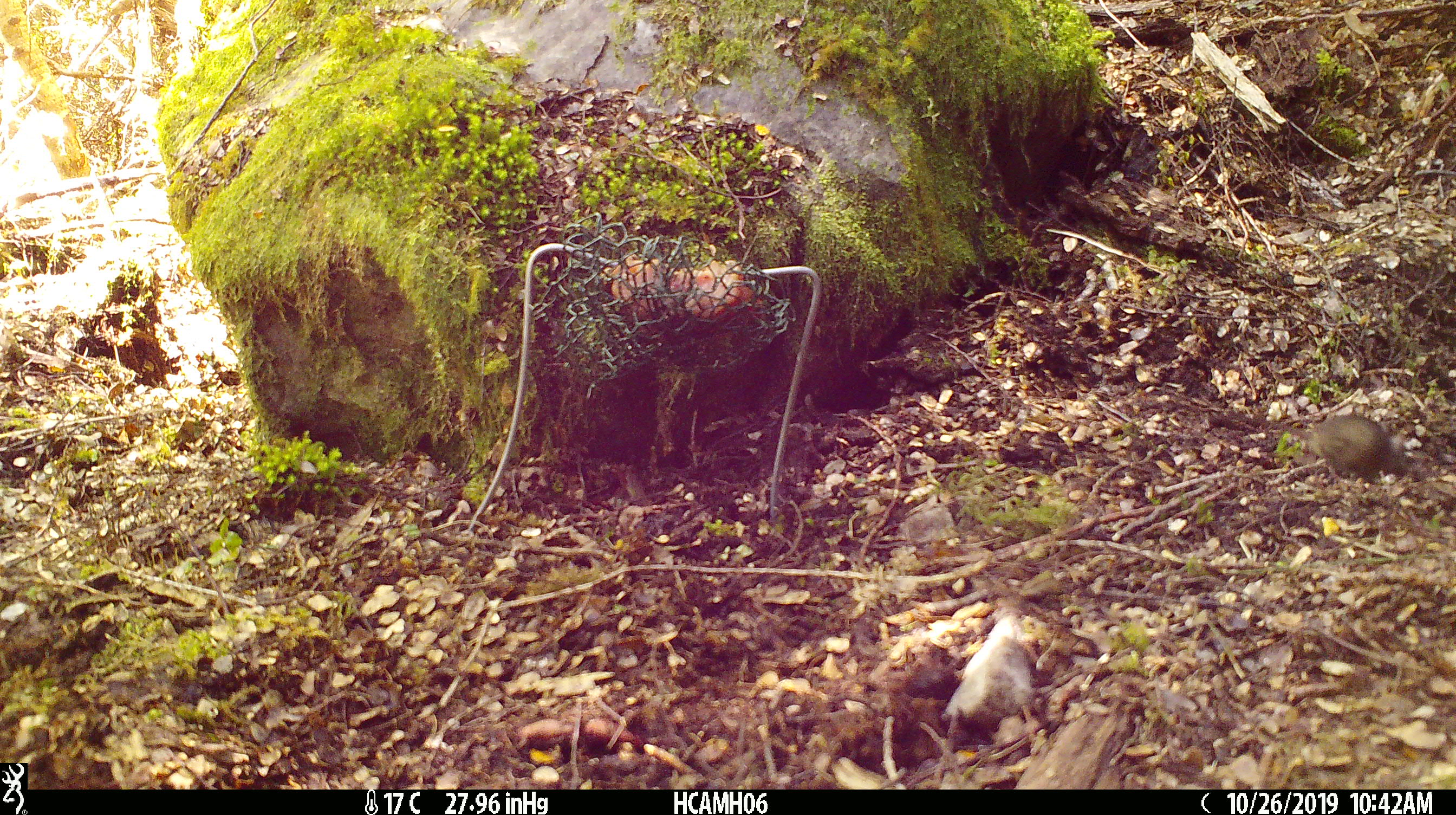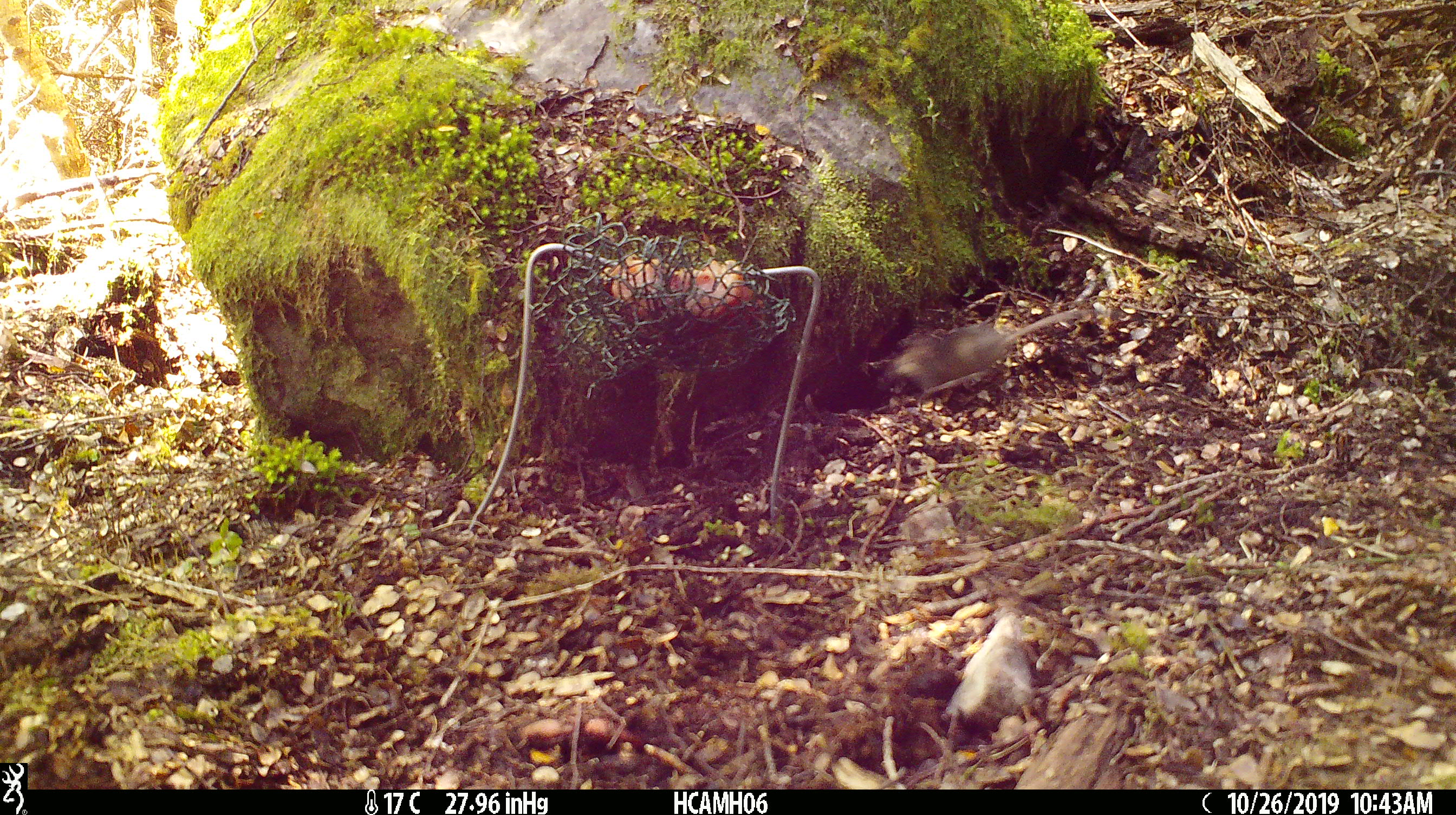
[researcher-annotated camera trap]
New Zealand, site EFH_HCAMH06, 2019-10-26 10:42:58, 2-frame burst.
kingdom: Animalia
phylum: Chordata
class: Mammalia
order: Rodentia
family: Muridae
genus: Mus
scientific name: Mus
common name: mouse